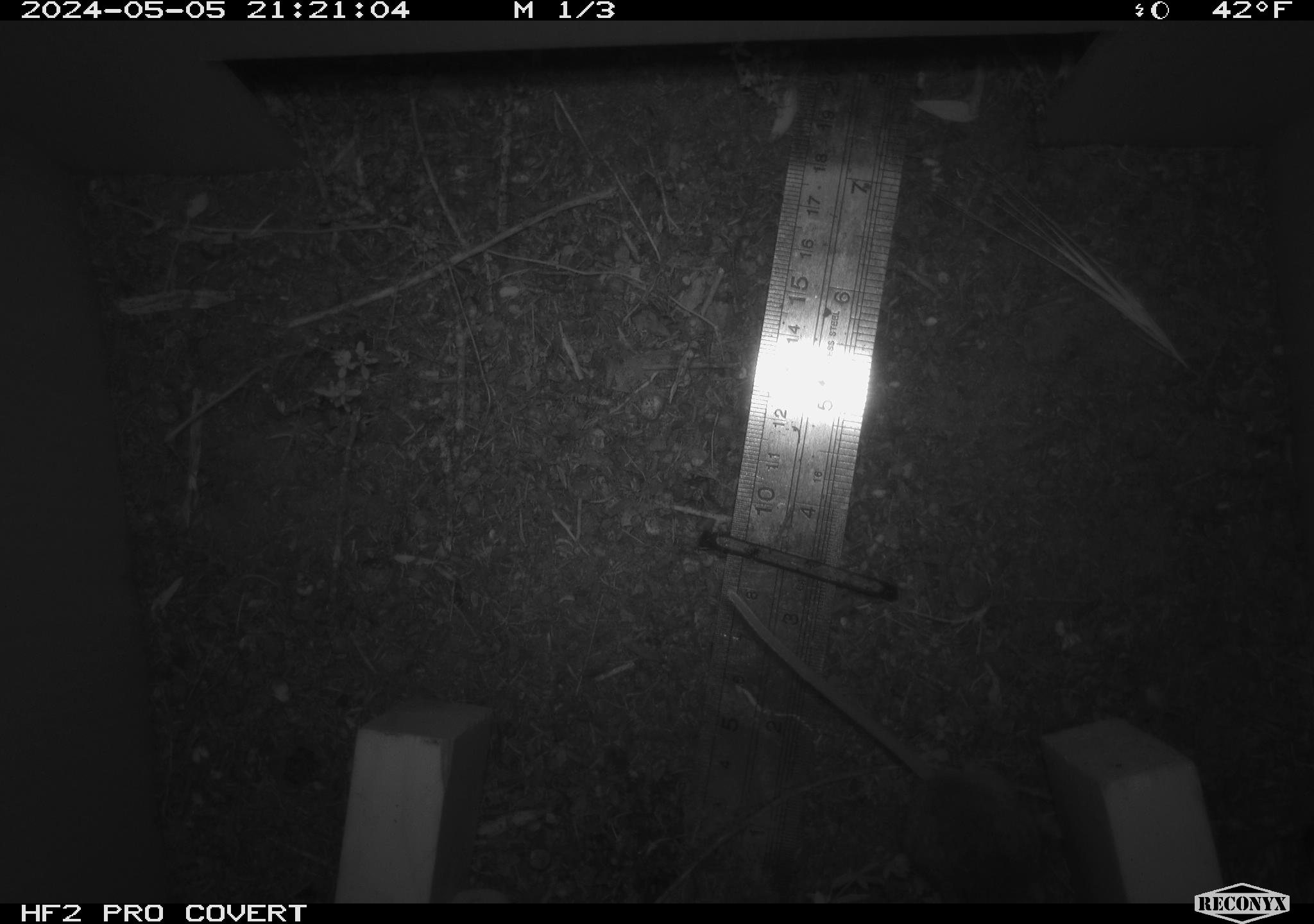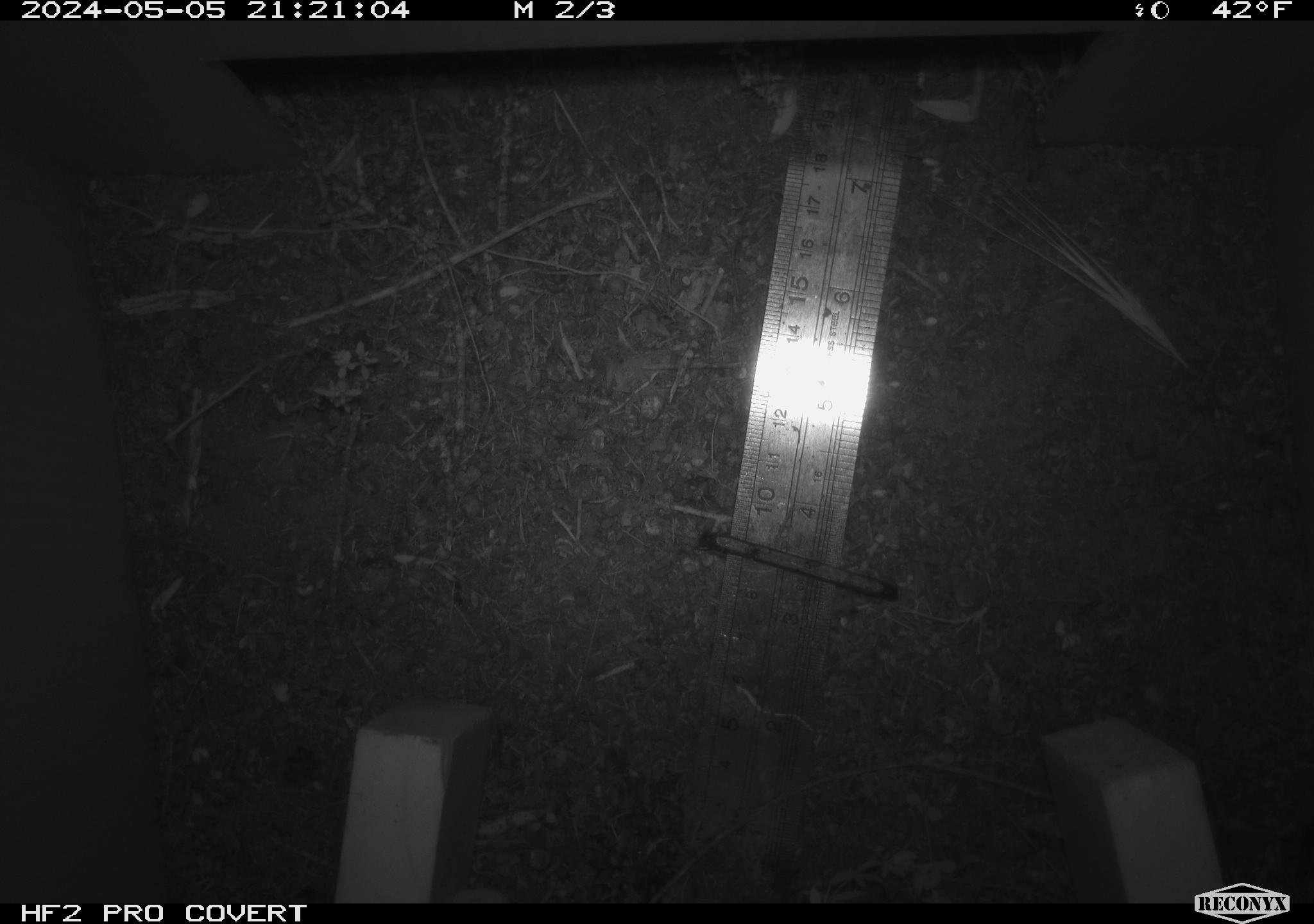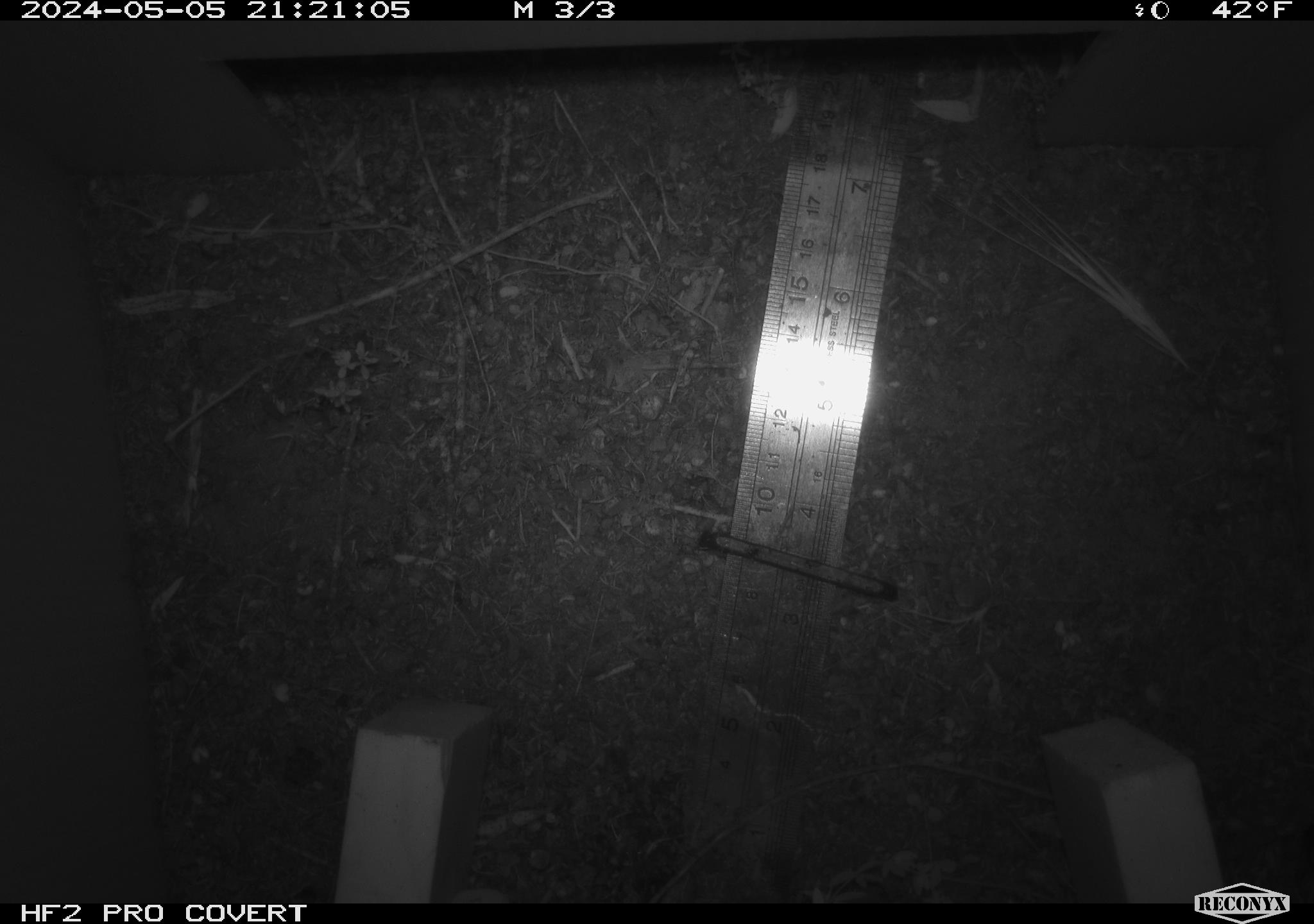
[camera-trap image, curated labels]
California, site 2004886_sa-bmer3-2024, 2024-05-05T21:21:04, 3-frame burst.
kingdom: Animalia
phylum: Chordata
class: Mammalia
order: Rodentia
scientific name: Rodentia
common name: mouse species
Mouse species (Rodentia).